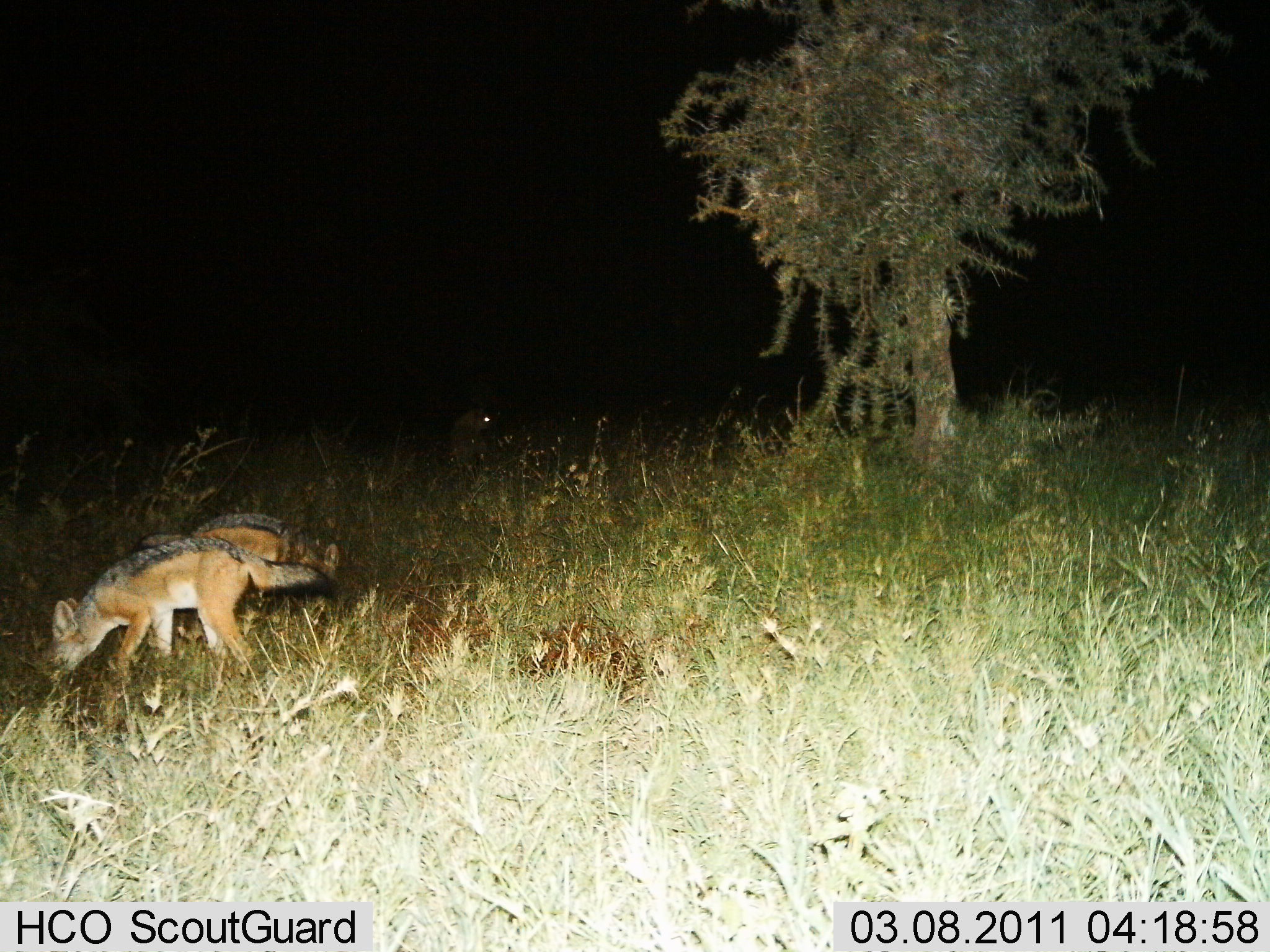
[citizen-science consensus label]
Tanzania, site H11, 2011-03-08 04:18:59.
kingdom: Animalia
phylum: Chordata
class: Mammalia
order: Carnivora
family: Canidae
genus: Lupulella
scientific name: Lupulella mesomelas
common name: black-backed jackal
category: jackal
Jackal (black-backed jackal) (Lupulella mesomelas), count 2. Behavior (volunteer vote fractions): standing 43%, resting 0%, moving 29%, interacting 14%. Young present (vote fraction): 0%. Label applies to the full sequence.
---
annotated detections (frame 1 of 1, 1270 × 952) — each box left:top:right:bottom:
animal: 46:535:339:686; 134:512:341:631